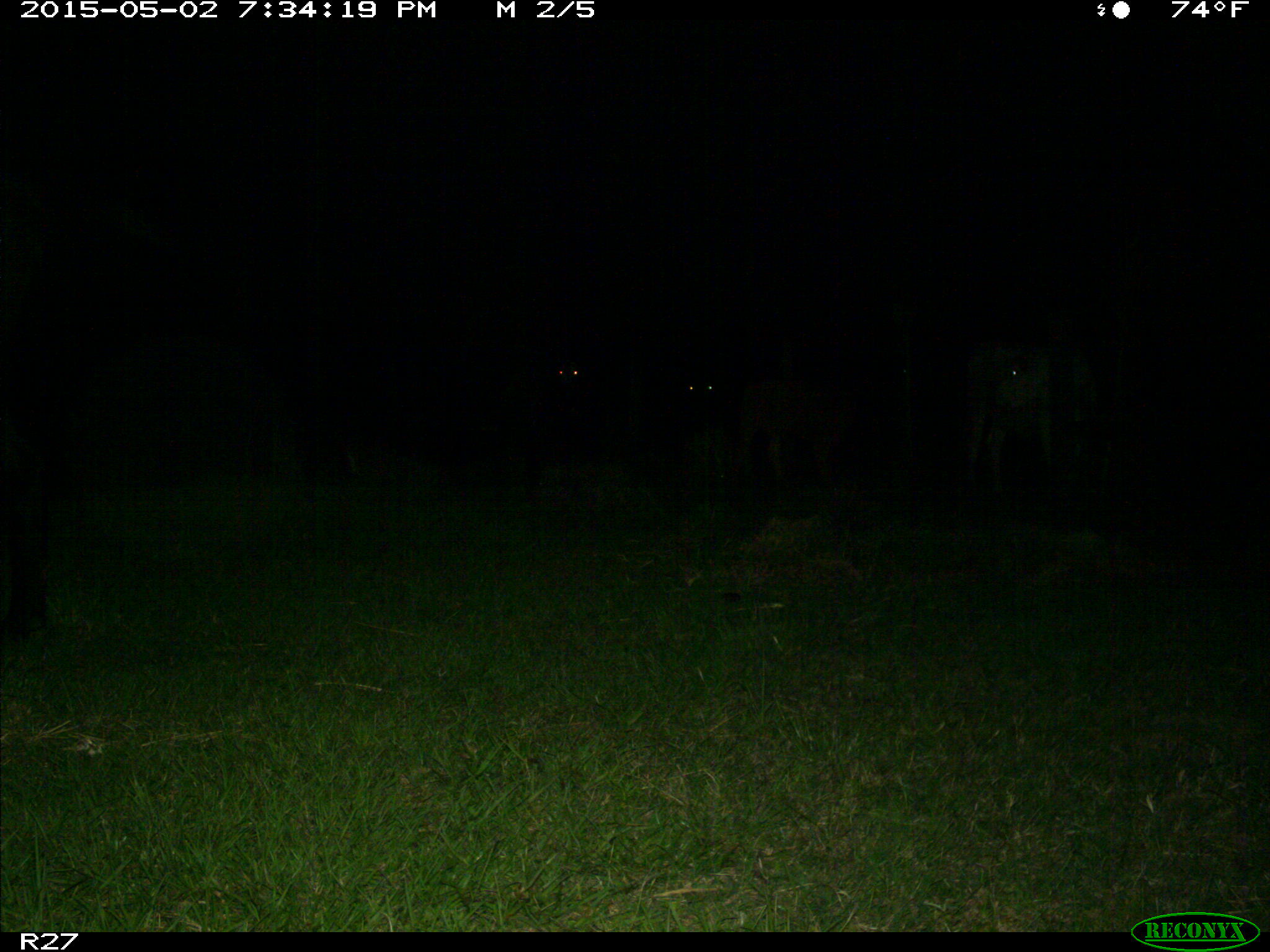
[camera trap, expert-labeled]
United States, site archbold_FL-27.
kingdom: Animalia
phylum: Chordata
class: Mammalia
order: Artiodactyla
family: Bovidae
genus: Bos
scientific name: Bos taurus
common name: domestic cow